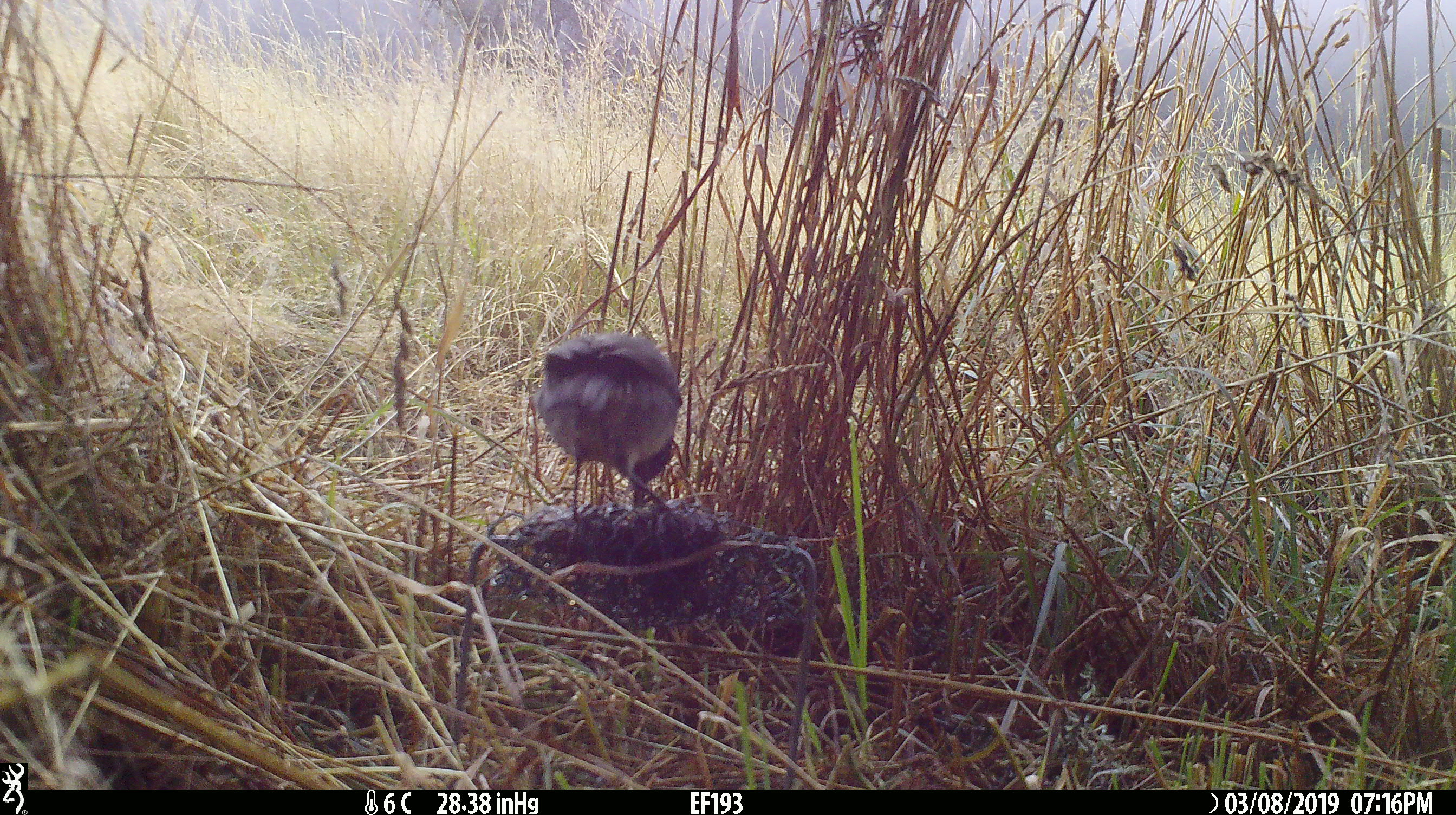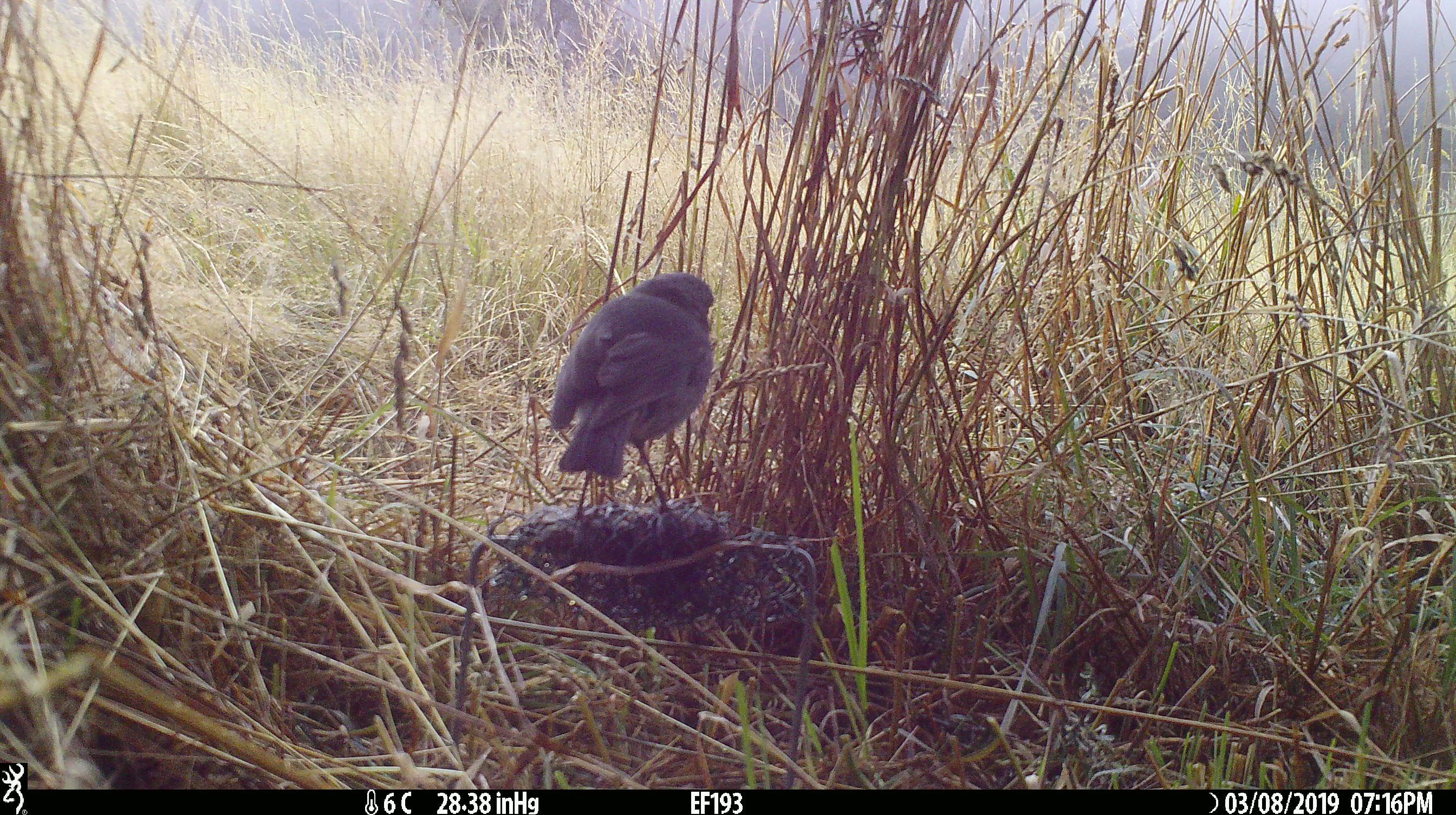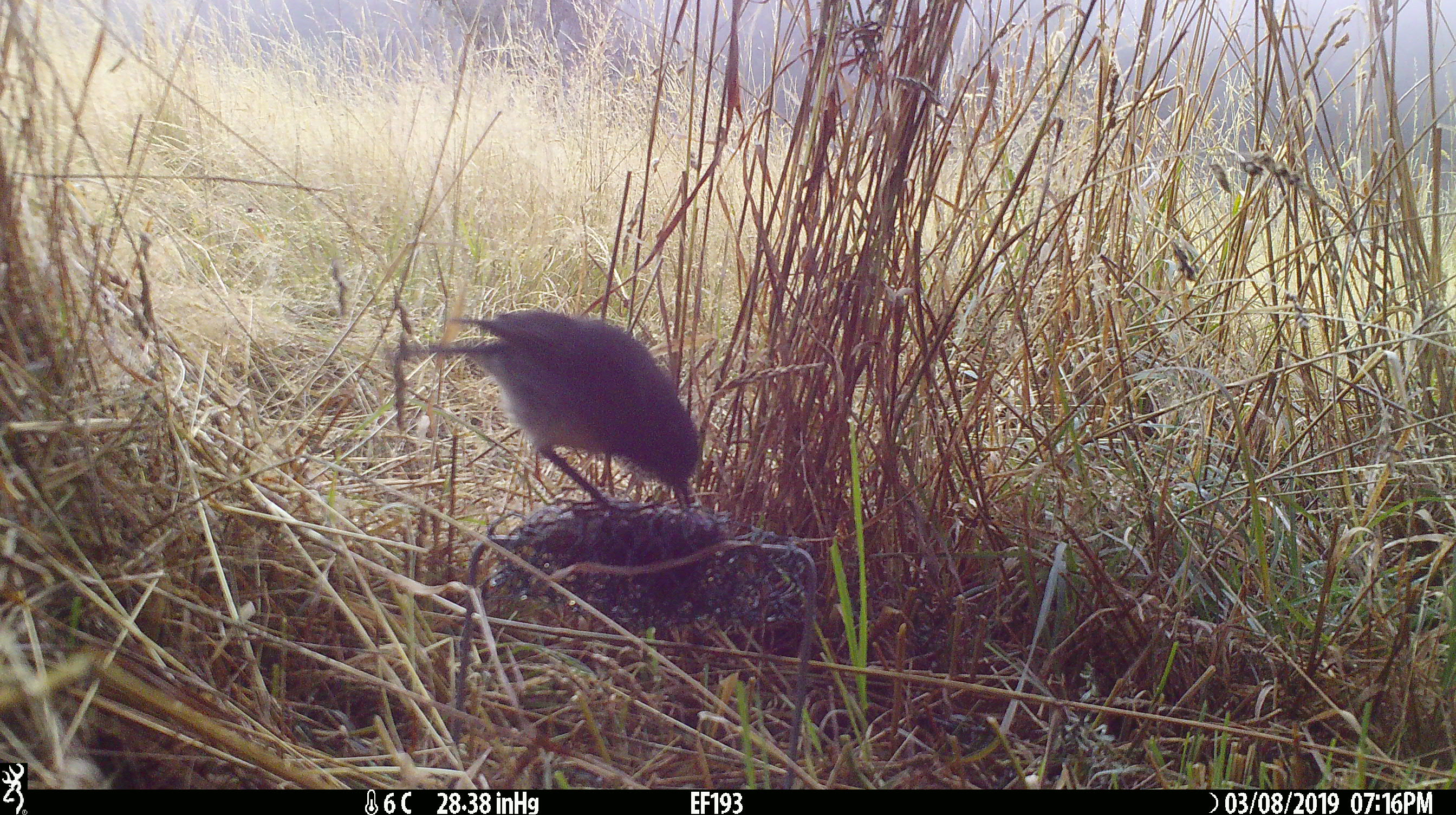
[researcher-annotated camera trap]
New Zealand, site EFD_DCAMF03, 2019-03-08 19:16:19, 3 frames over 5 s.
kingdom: Animalia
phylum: Chordata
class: Aves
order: Passeriformes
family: Petroicidae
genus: Petroica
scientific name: Petroica australis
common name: new zealand robin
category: robin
Robin (new zealand robin) (Petroica australis).